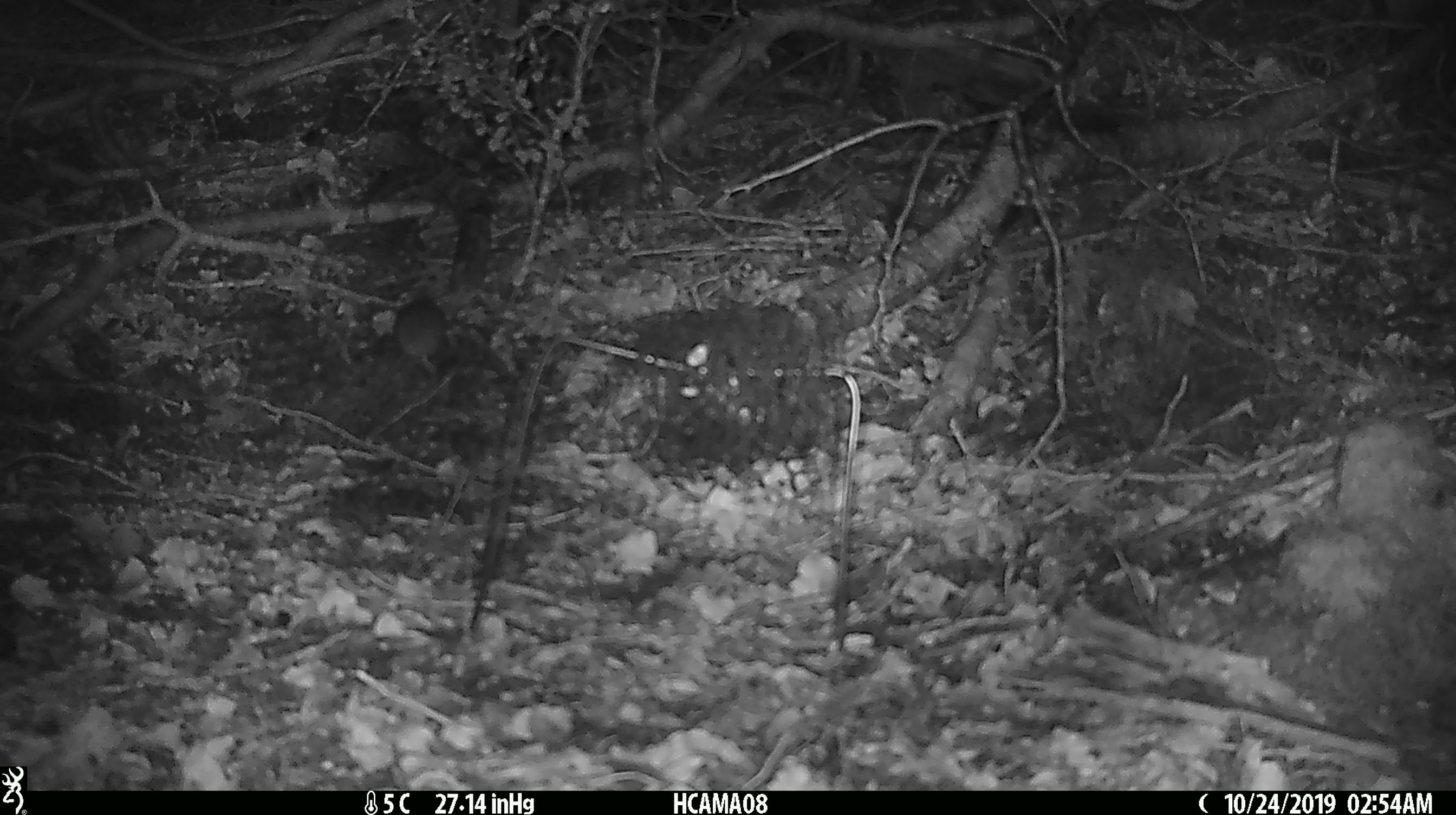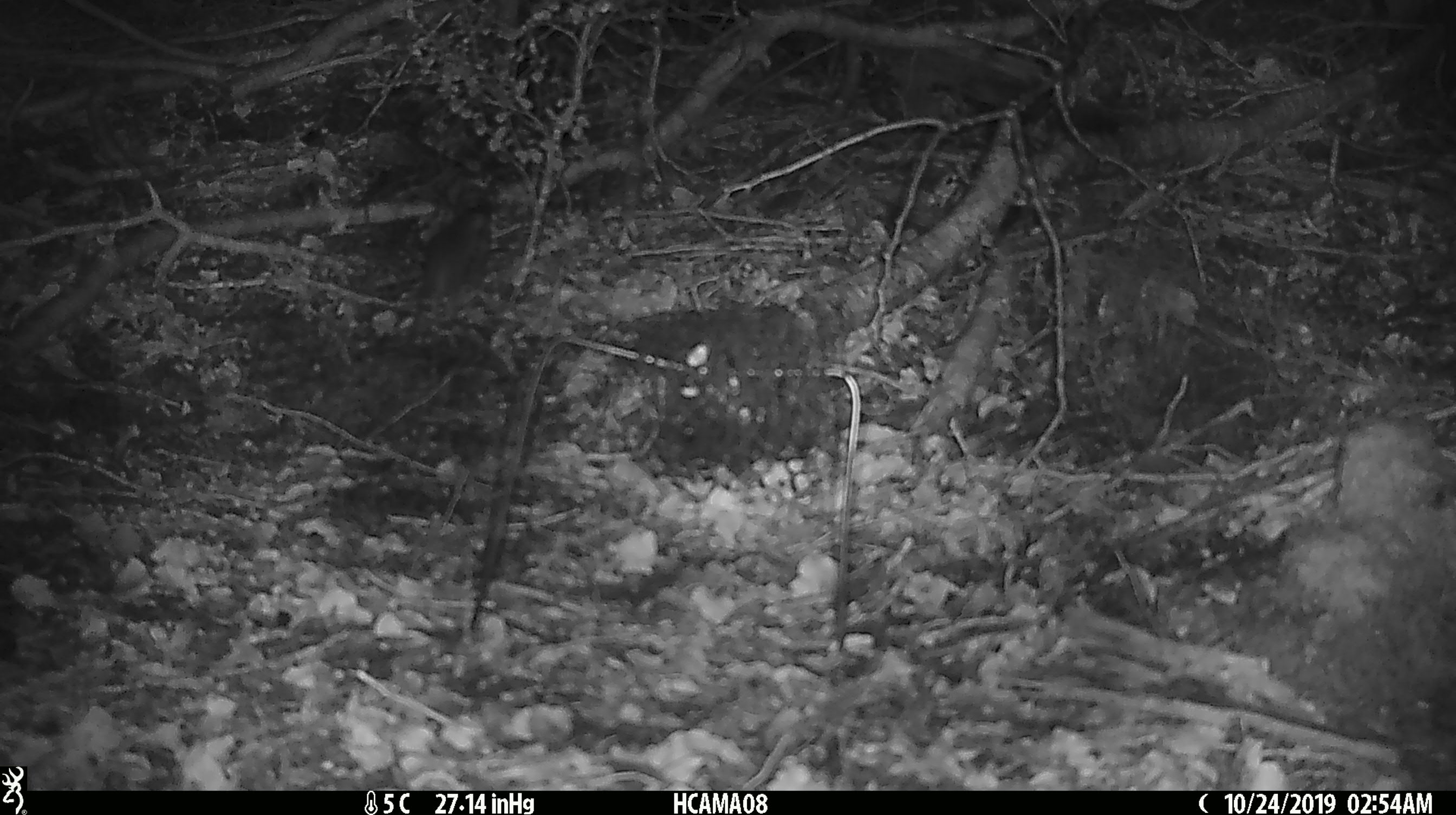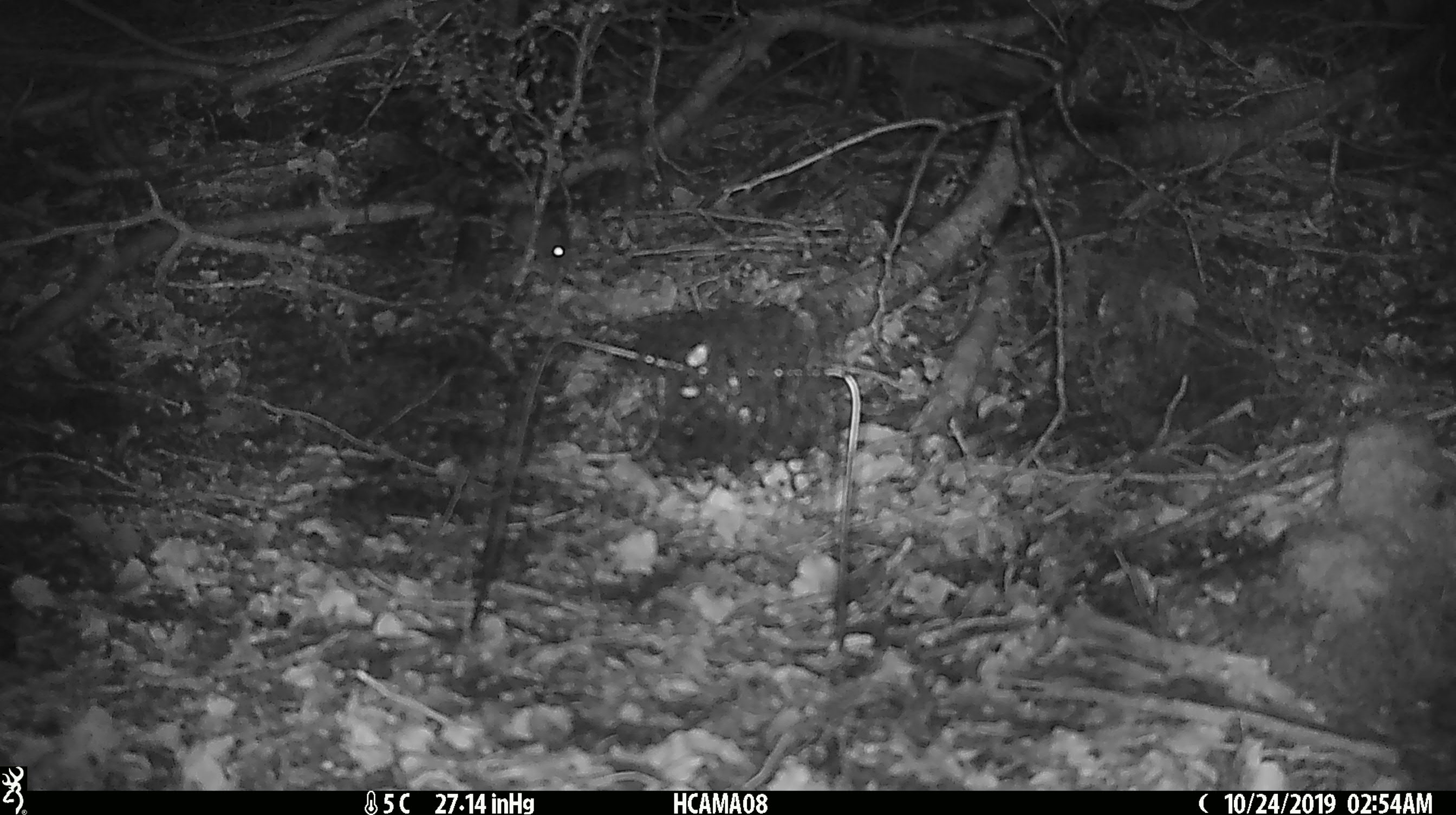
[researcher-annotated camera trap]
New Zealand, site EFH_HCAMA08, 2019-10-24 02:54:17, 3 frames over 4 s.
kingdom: Animalia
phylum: Chordata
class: Mammalia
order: Rodentia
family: Muridae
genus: Mus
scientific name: Mus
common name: mouse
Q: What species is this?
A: Mouse (Mus).